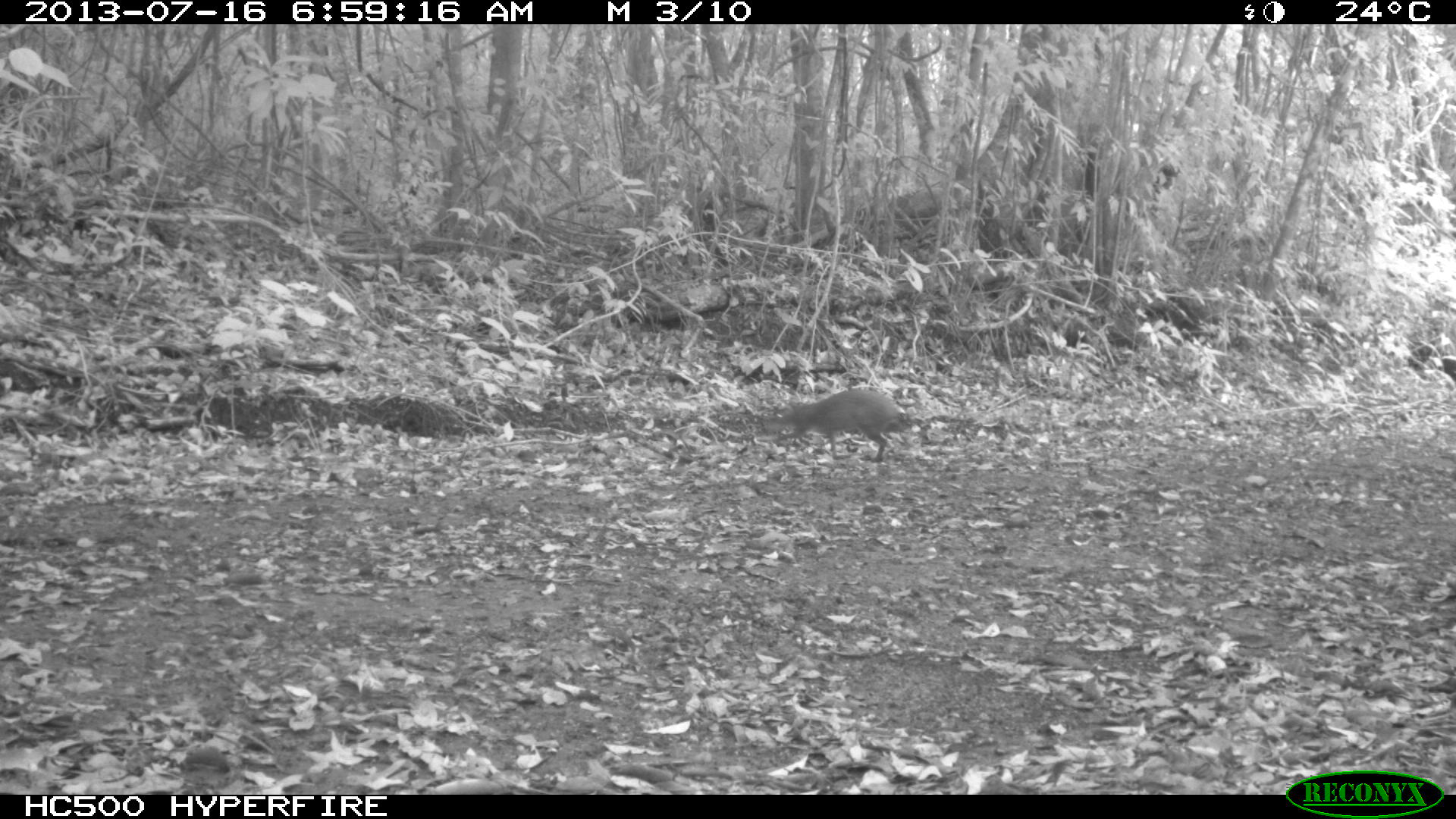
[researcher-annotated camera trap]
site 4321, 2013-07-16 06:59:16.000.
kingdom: Animalia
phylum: Chordata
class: Mammalia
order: Rodentia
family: Dasyproctidae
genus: Dasyprocta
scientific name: Dasyprocta punctata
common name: central american agouti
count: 1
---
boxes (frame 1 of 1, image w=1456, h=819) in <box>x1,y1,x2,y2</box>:
dasyprocta punctata: <box>768,388,914,463</box>